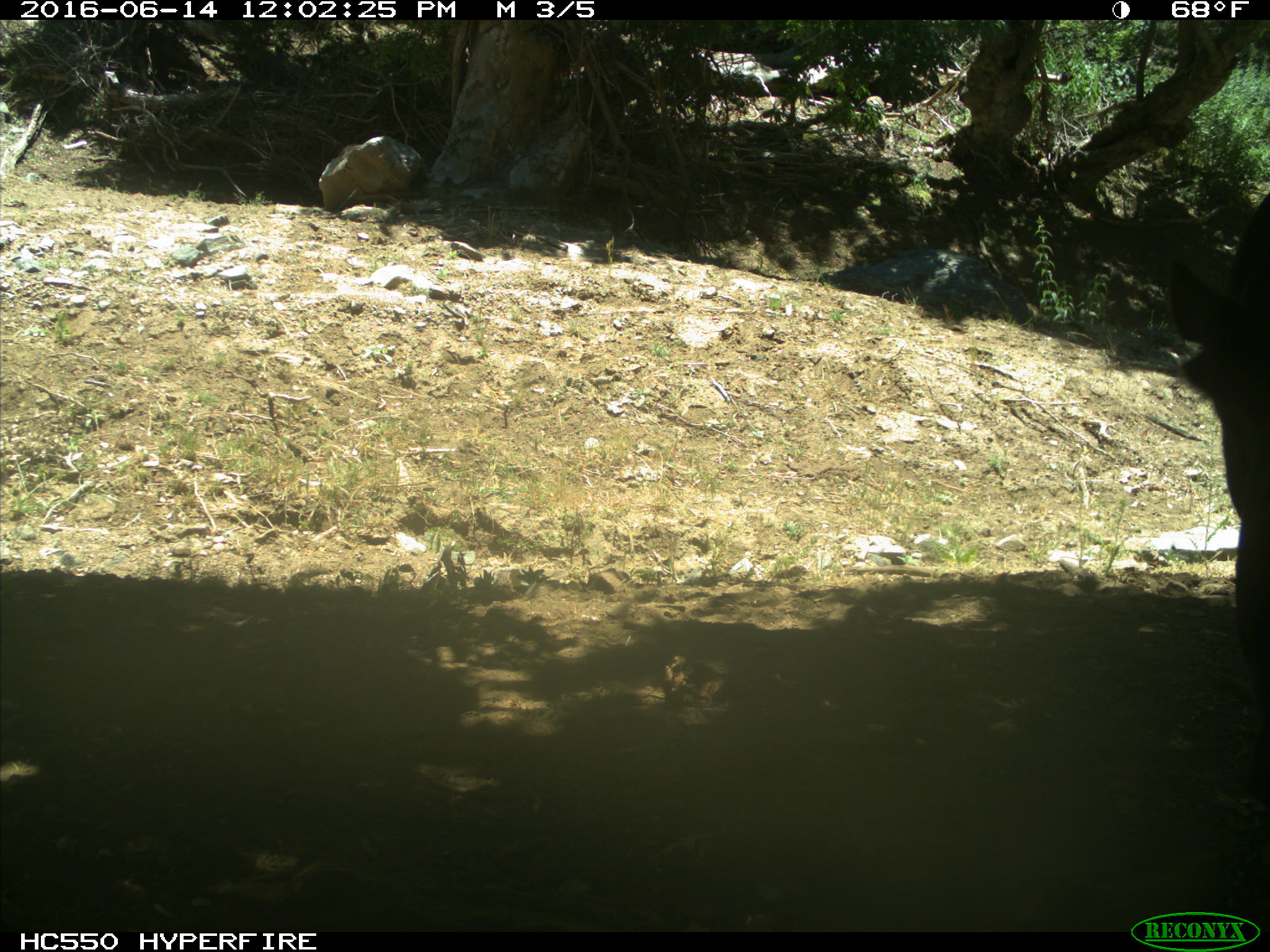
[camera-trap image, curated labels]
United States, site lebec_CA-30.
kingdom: Animalia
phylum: Chordata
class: Mammalia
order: Artiodactyla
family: Bovidae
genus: Bos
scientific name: Bos taurus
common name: domestic cow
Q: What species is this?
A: Bos taurus (domestic cow).